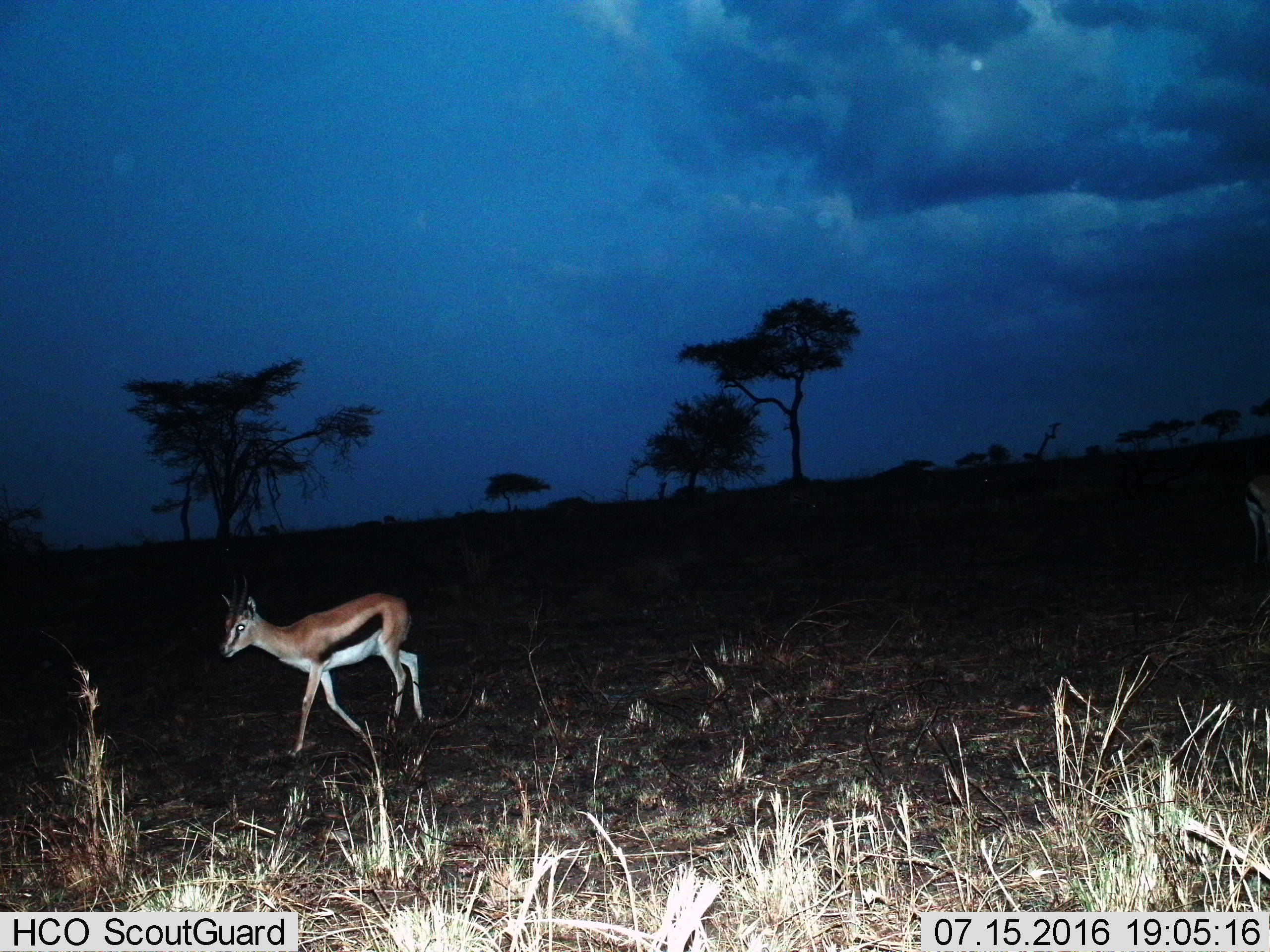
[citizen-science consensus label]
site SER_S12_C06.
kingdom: Animalia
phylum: Chordata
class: Mammalia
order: Artiodactyla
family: Bovidae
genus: Eudorcas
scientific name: Eudorcas thomsonii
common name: thomson's gazelle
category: gazellethomsons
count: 1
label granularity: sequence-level